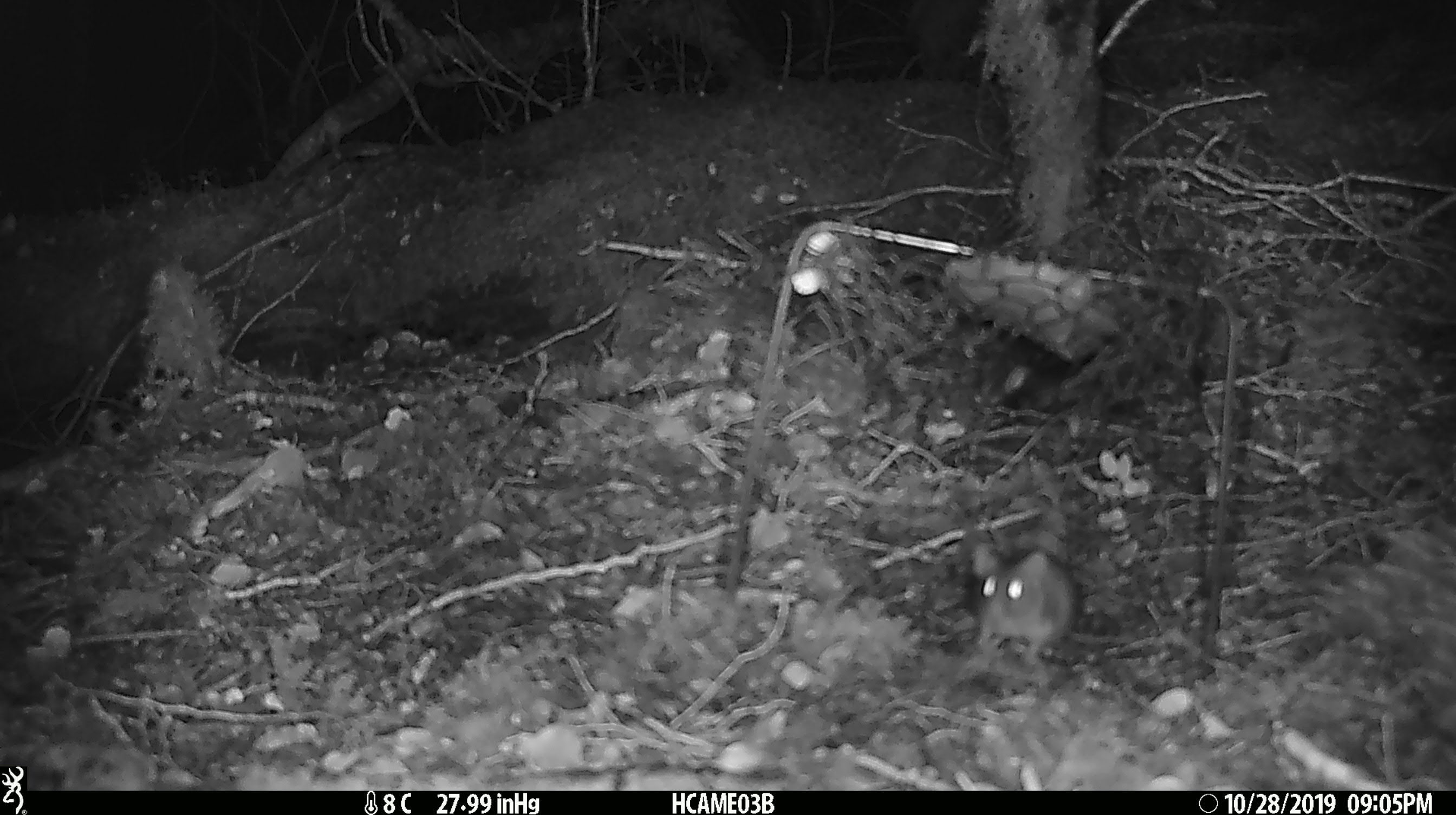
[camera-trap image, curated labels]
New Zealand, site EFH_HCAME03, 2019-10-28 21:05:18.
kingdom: Animalia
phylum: Chordata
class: Mammalia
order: Rodentia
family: Muridae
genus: Mus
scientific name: Mus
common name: mouse